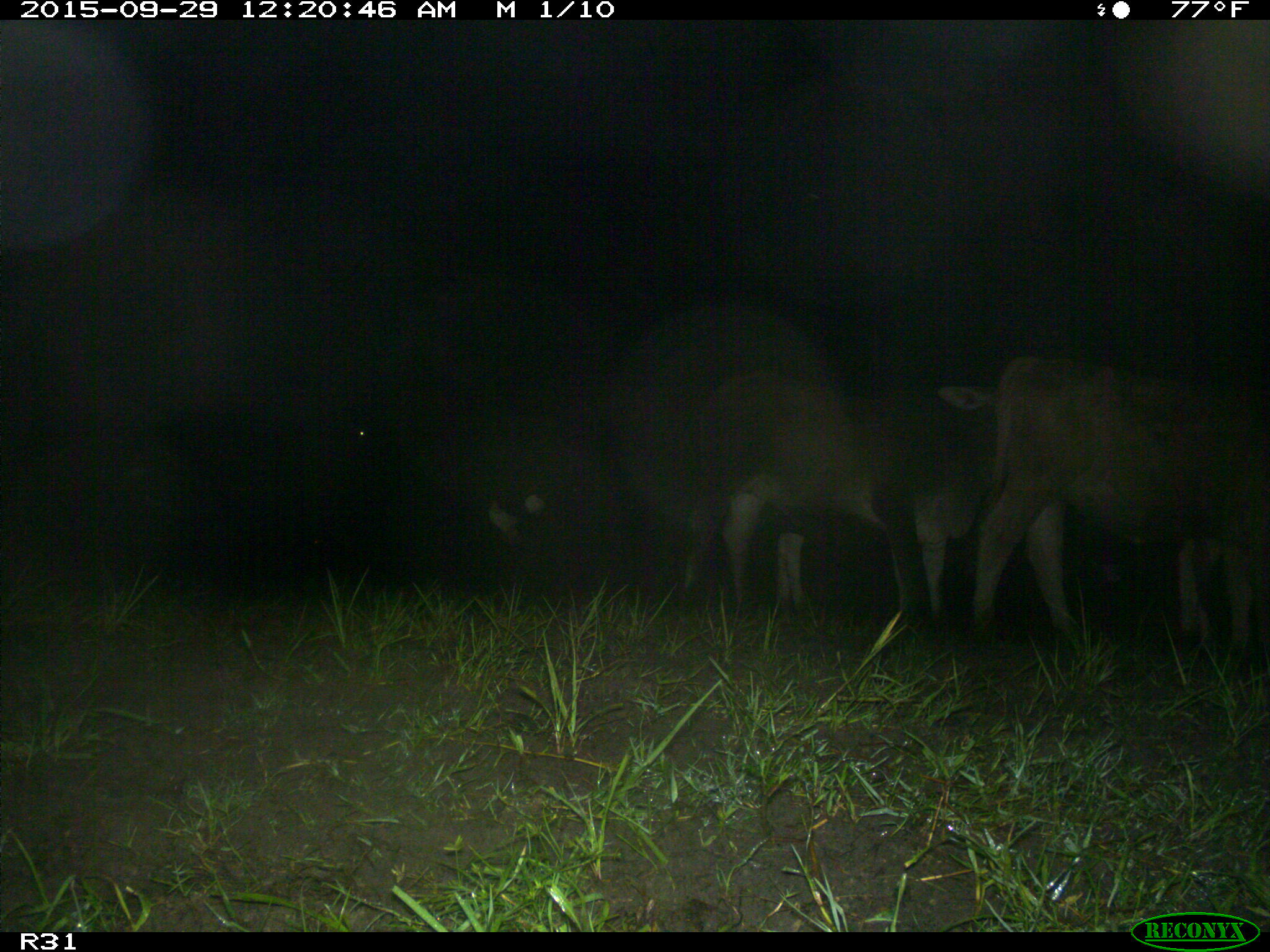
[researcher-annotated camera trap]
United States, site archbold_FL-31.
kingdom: Animalia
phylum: Chordata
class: Mammalia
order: Artiodactyla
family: Bovidae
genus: Bos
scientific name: Bos taurus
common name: domestic cow